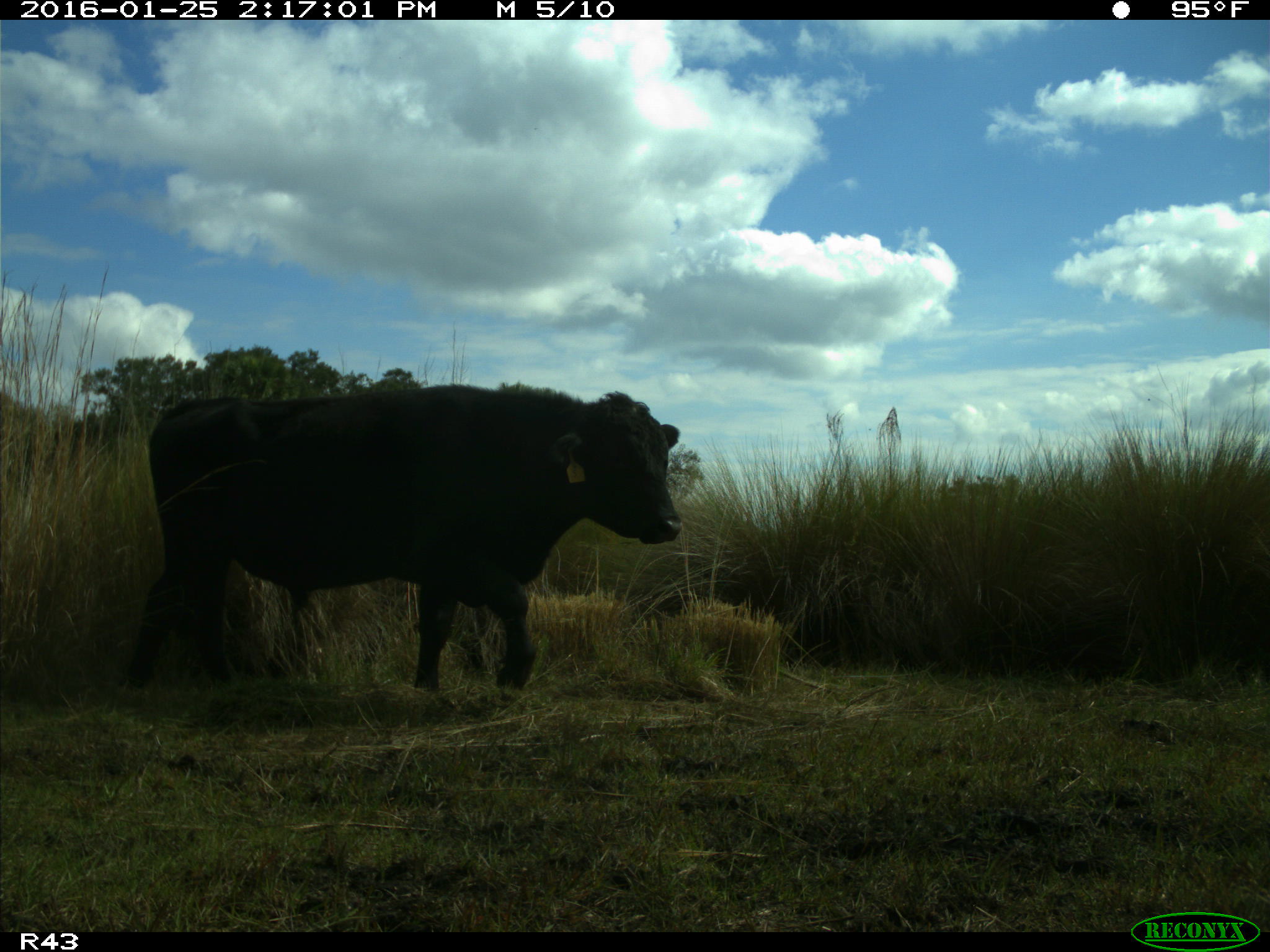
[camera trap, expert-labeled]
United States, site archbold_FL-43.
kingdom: Animalia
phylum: Chordata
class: Mammalia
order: Artiodactyla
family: Bovidae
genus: Bos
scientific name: Bos taurus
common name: domestic cow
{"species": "Bos taurus (domestic cow)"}